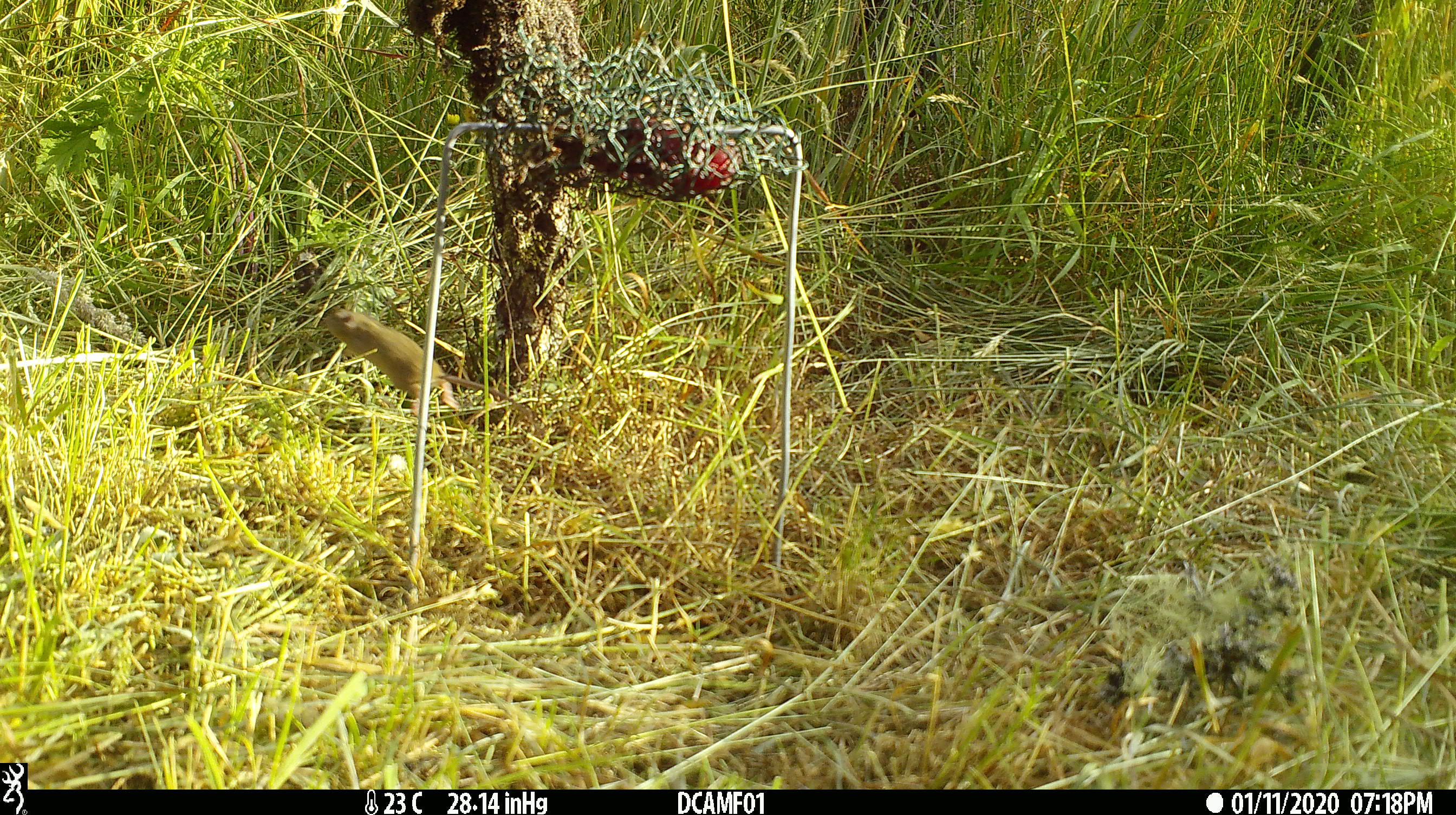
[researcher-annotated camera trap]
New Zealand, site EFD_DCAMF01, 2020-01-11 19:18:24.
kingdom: Animalia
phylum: Chordata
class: Mammalia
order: Rodentia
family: Muridae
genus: Mus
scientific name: Mus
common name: mouse